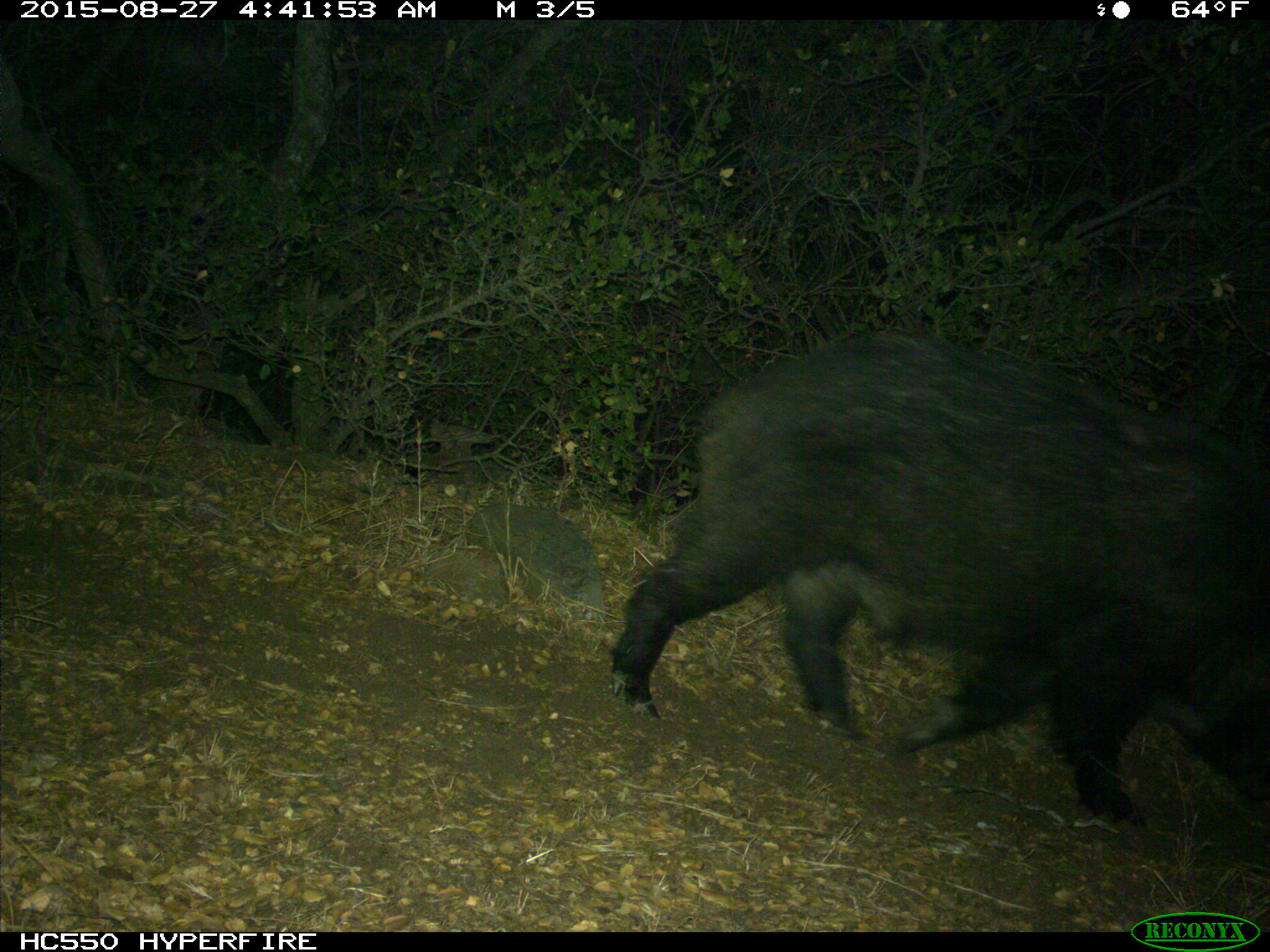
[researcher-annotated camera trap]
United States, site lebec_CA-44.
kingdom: Animalia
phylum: Chordata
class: Mammalia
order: Artiodactyla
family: Suidae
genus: Sus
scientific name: Sus scrofa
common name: wild boar